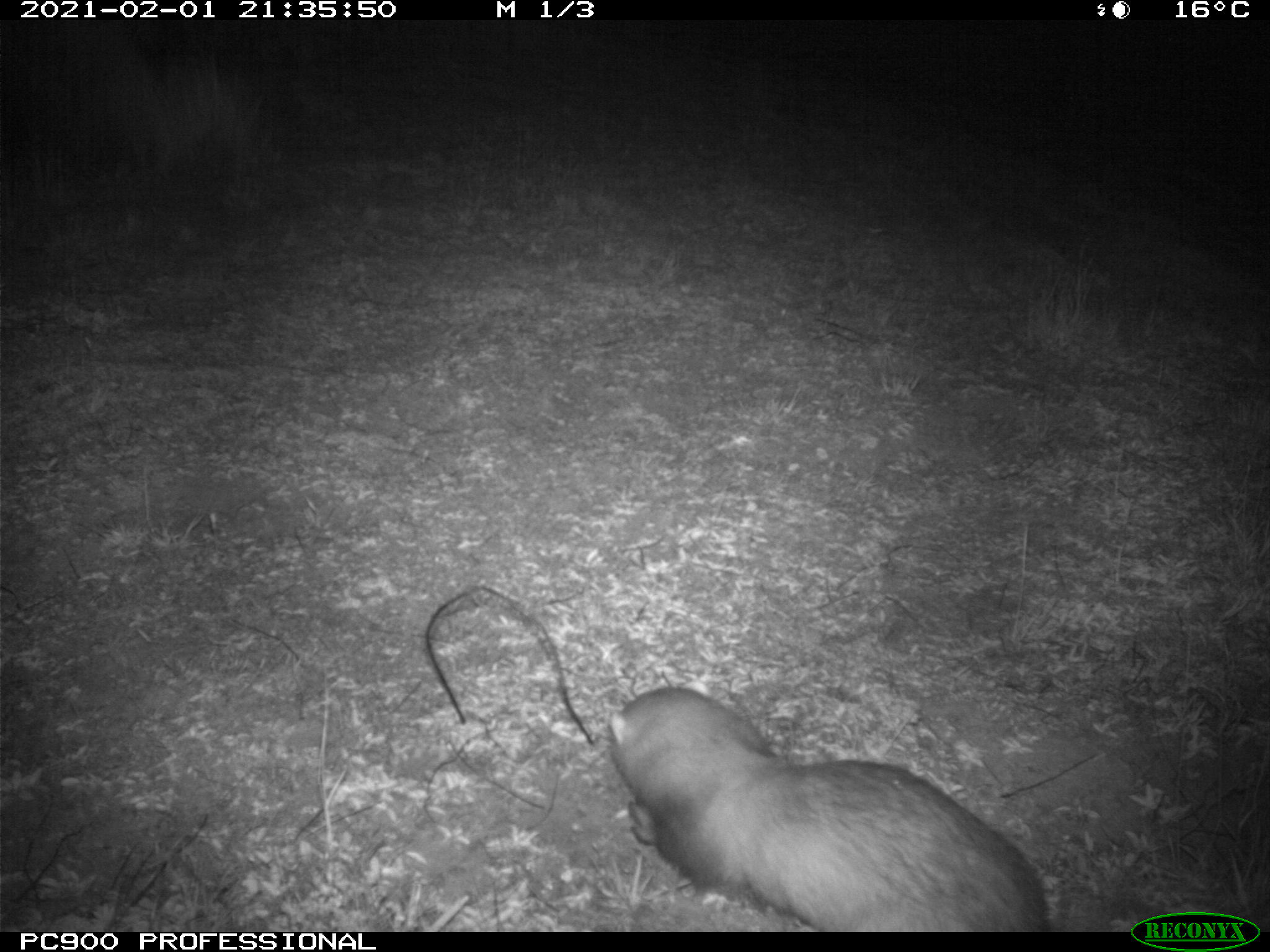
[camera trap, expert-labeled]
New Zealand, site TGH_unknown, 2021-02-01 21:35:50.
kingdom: Animalia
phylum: Chordata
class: Mammalia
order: Carnivora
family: Mustelidae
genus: Mustela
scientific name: Mustela furo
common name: ferret